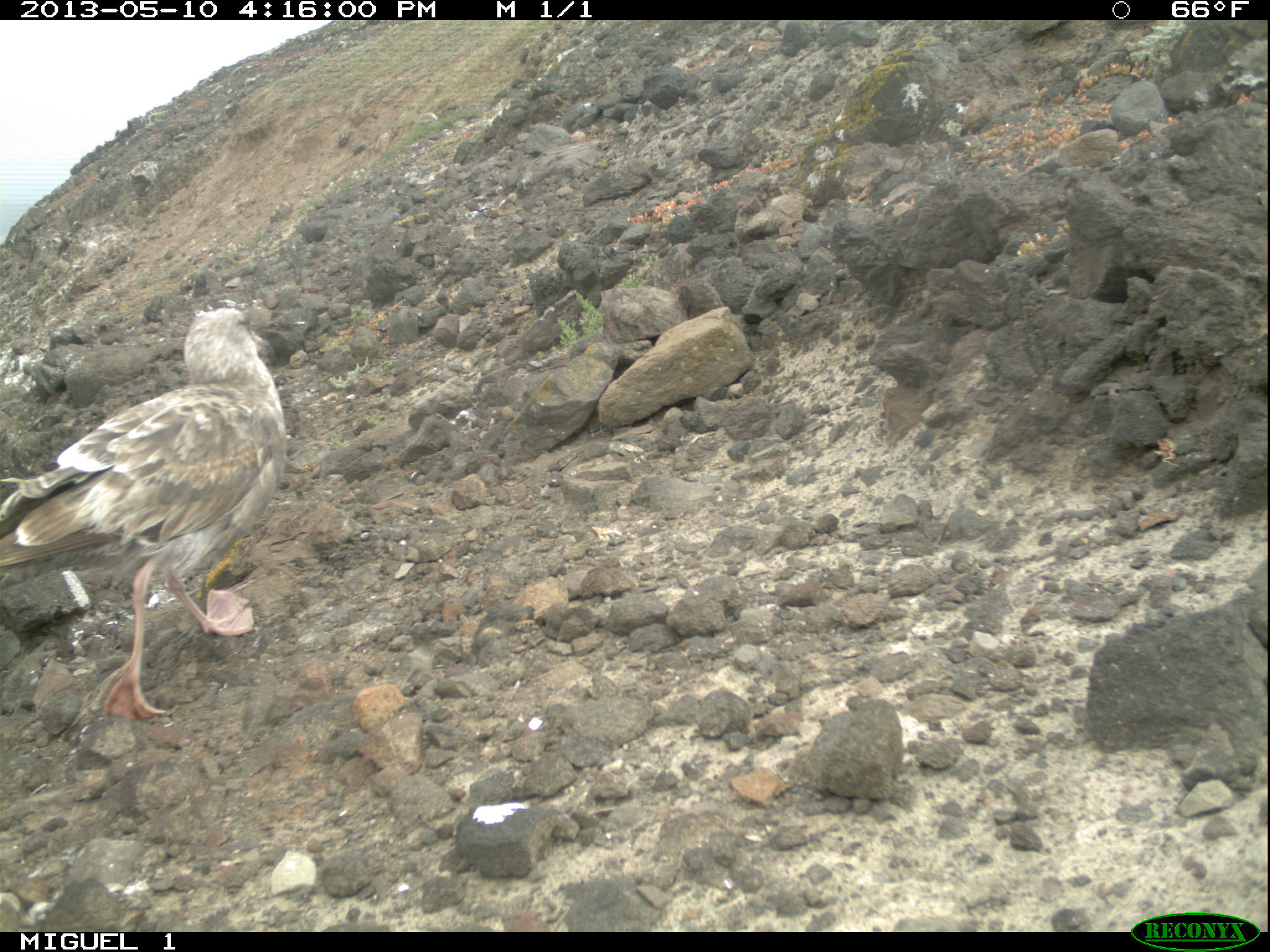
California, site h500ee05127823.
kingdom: Animalia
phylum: Chordata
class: Aves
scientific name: Aves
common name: bird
Bird (Aves).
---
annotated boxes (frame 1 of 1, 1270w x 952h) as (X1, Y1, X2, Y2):
bird: (0, 307, 286, 718)